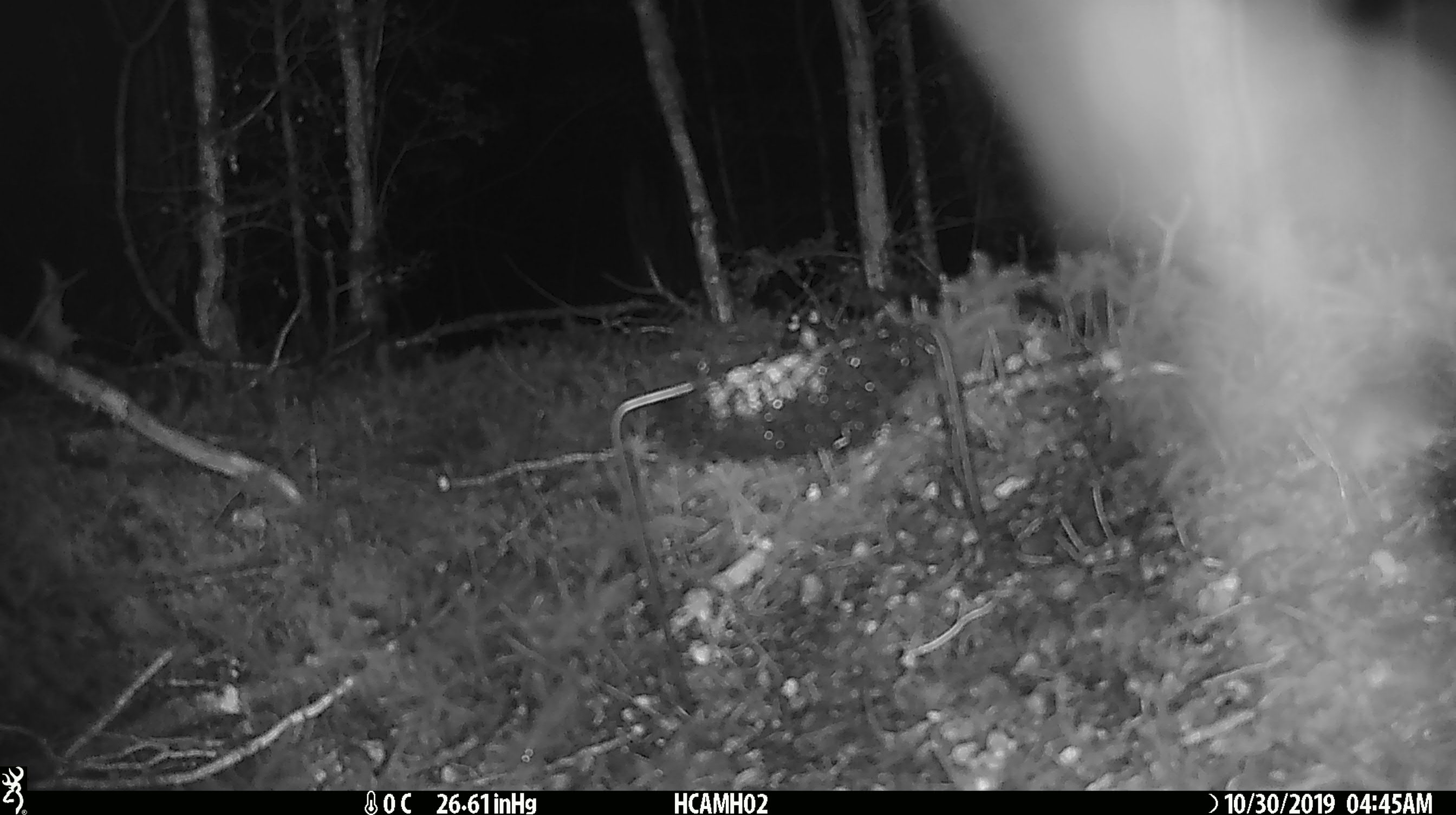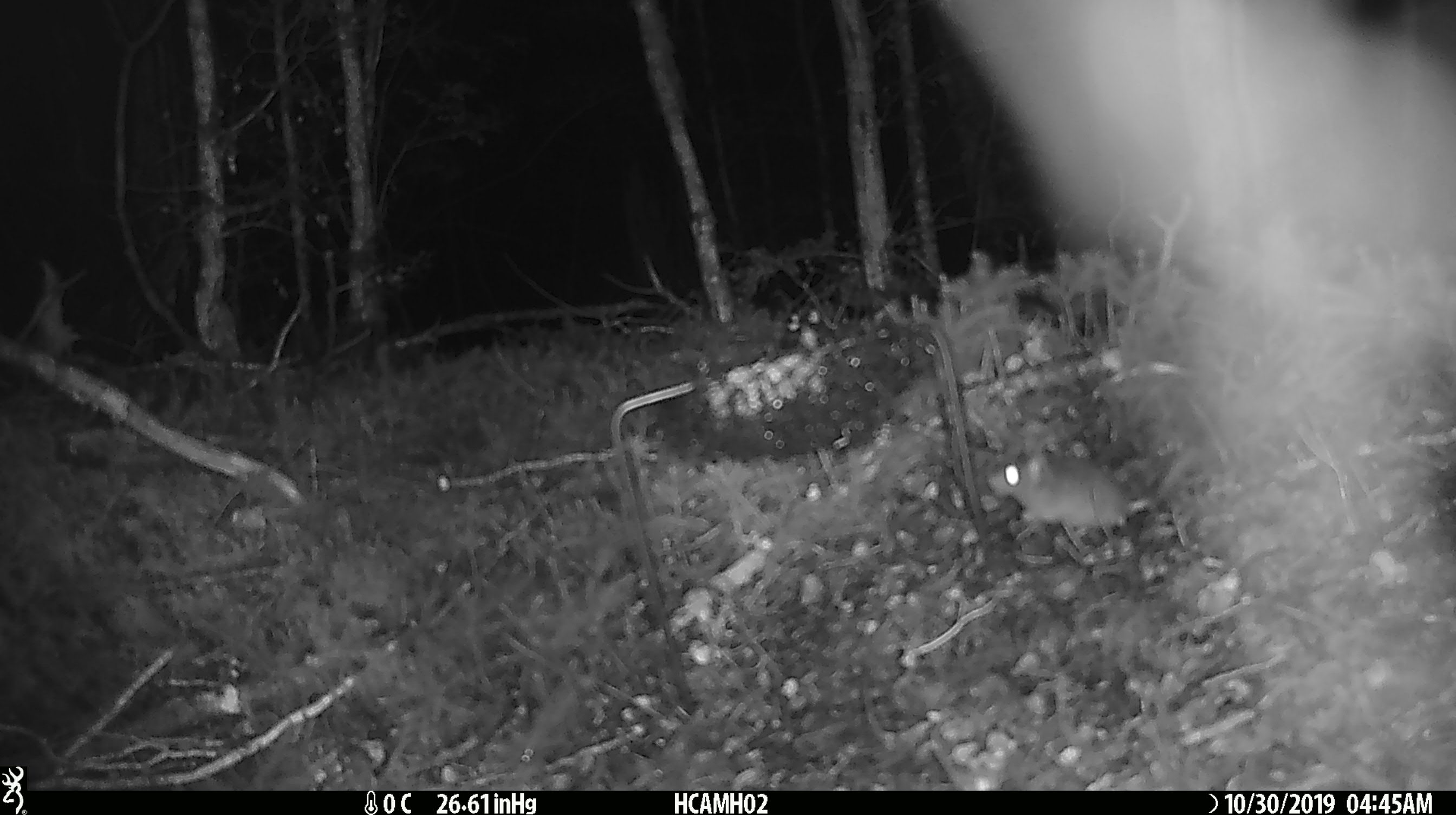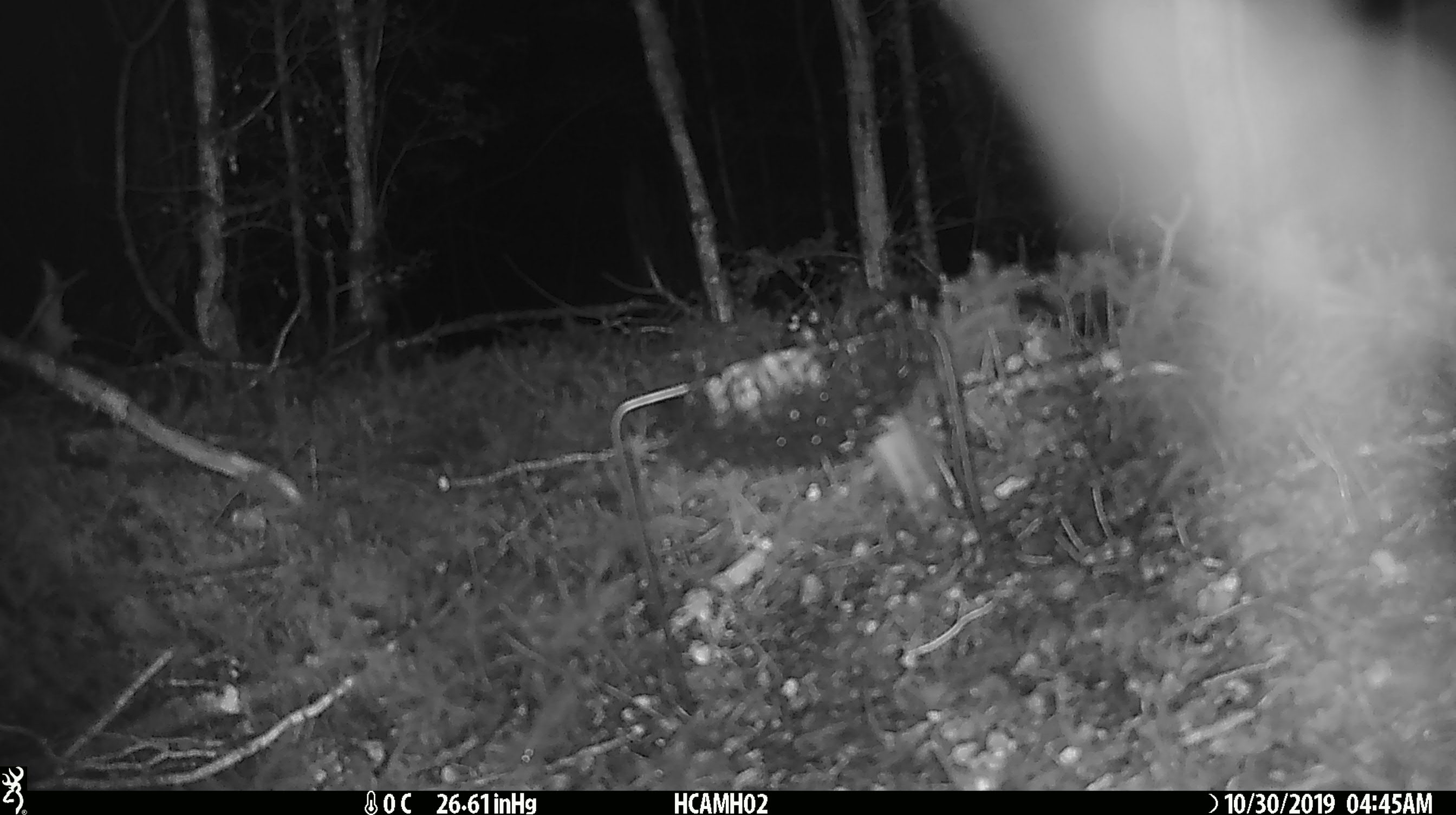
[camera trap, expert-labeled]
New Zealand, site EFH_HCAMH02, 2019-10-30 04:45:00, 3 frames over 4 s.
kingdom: Animalia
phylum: Chordata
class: Mammalia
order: Rodentia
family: Muridae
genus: Mus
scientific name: Mus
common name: mouse